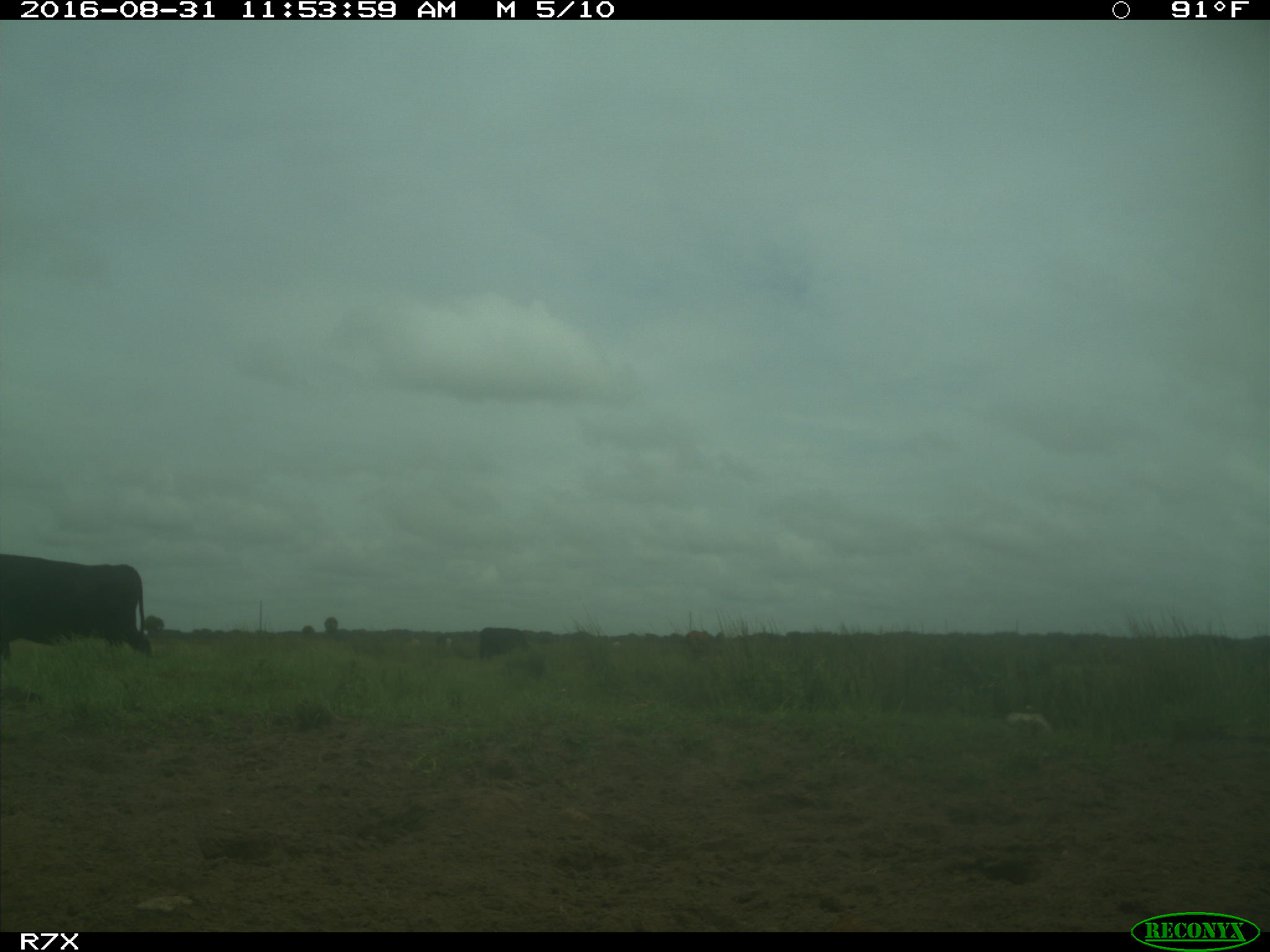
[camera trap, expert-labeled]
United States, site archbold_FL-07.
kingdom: Animalia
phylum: Chordata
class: Mammalia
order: Artiodactyla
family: Bovidae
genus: Bos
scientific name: Bos taurus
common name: domestic cow